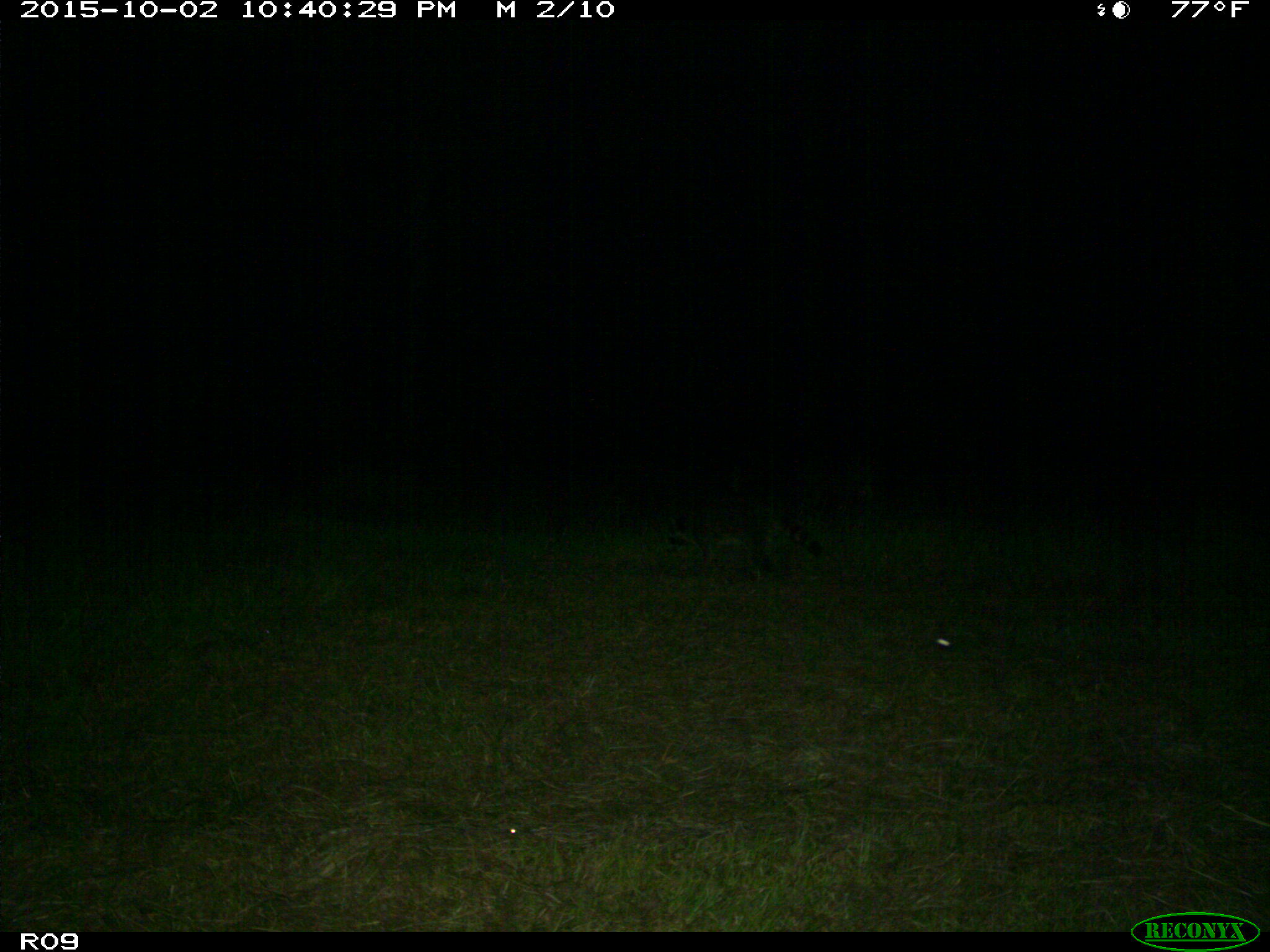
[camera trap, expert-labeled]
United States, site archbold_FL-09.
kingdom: Animalia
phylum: Chordata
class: Mammalia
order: Carnivora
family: Procyonidae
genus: Procyon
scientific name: Procyon lotor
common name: common raccoon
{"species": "Procyon lotor (common raccoon)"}